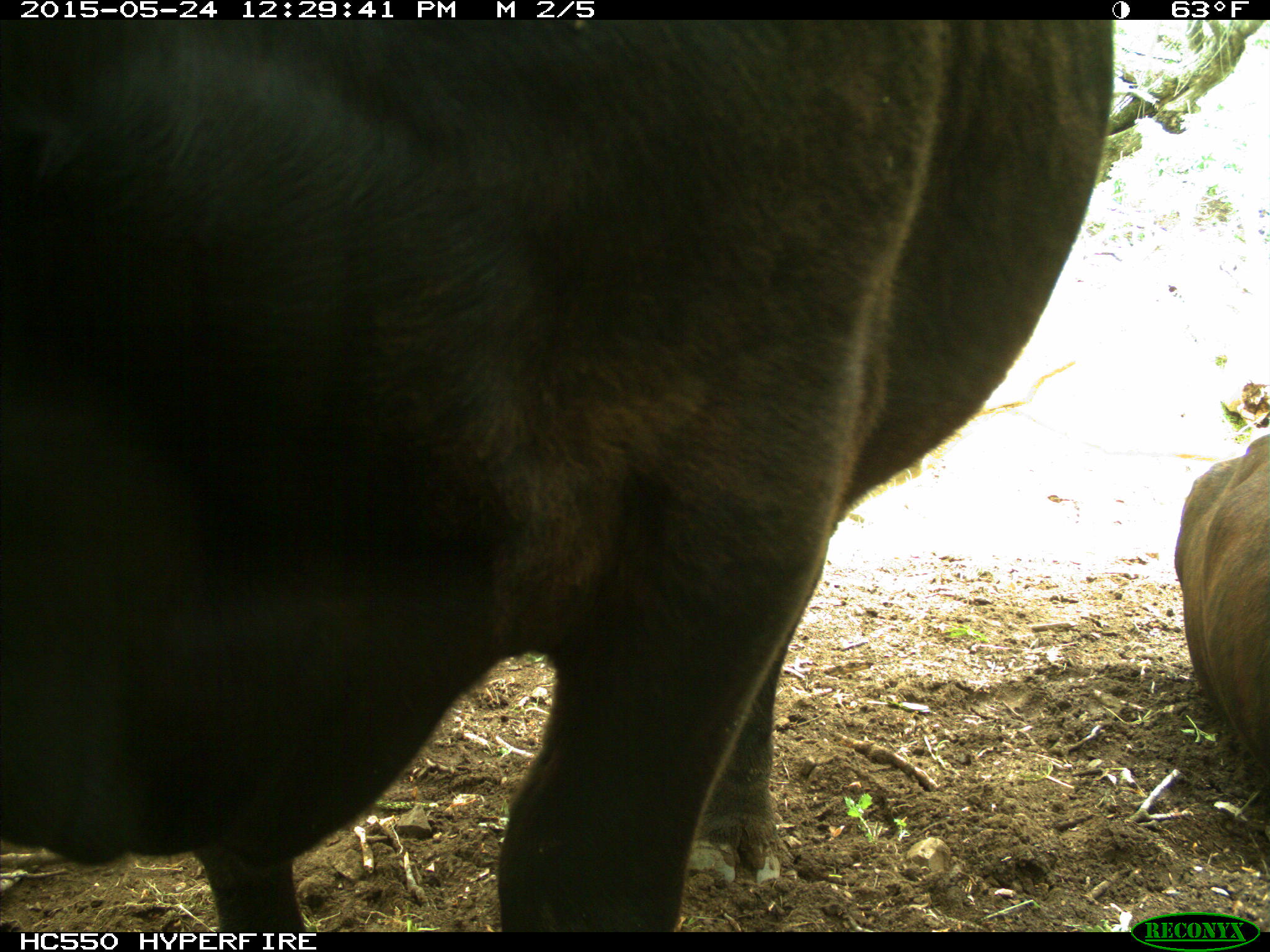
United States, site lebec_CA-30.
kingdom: Animalia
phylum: Chordata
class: Mammalia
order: Artiodactyla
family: Bovidae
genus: Bos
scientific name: Bos taurus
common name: domestic cow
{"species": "Bos taurus (domestic cow)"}